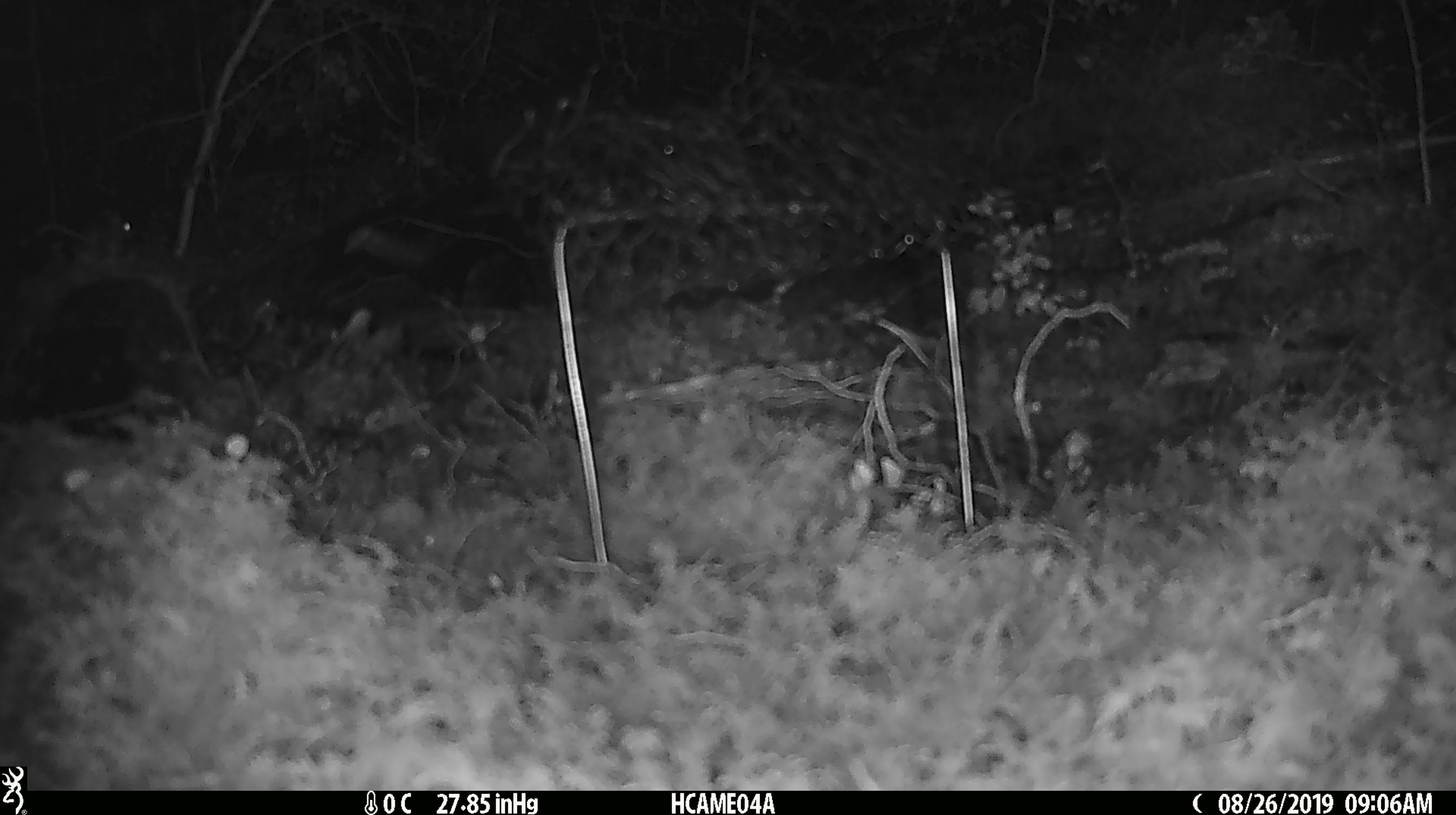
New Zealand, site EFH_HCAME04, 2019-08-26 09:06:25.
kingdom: Animalia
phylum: Chordata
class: Mammalia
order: Rodentia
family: Muridae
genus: Mus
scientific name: Mus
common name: mouse